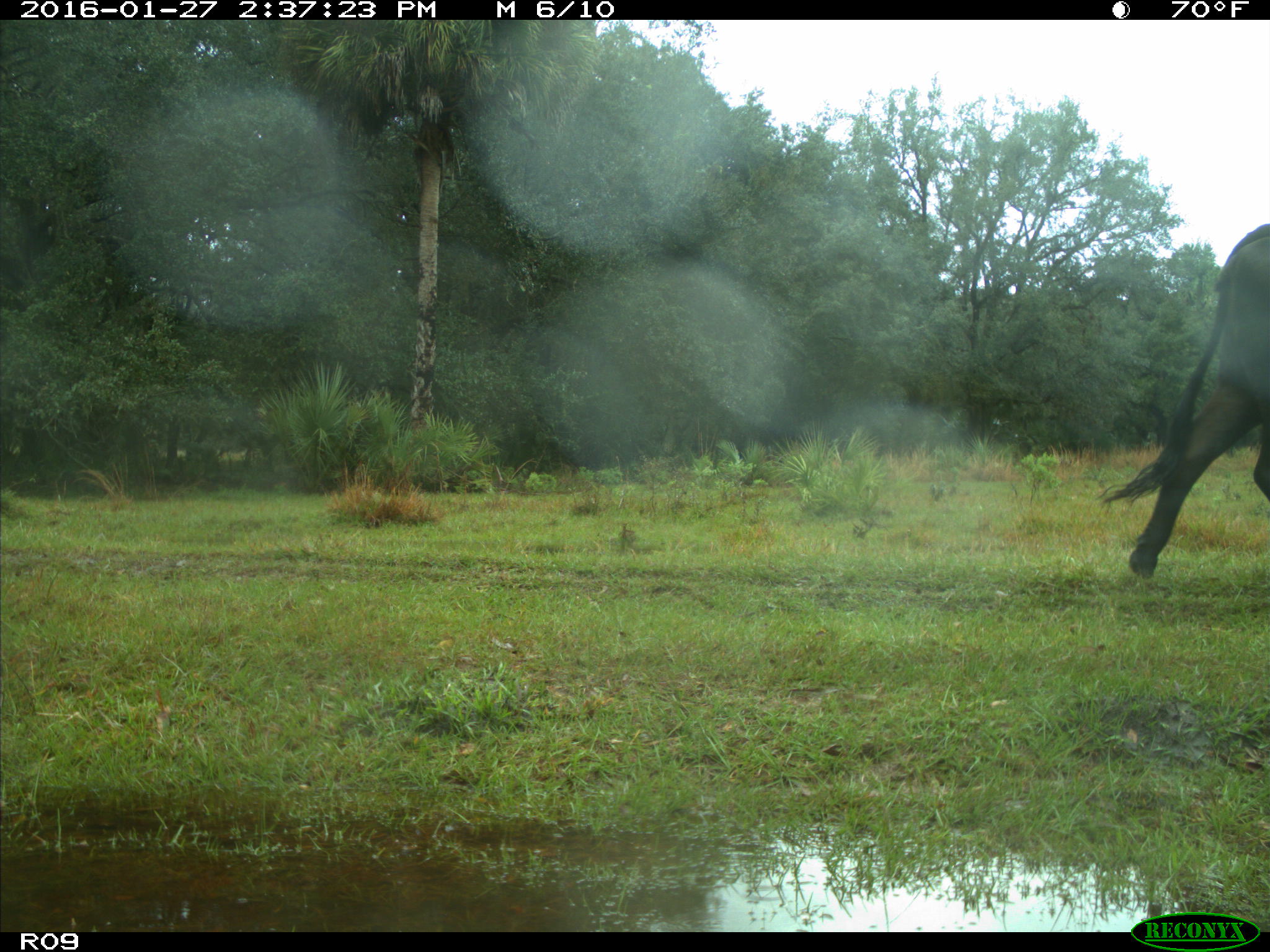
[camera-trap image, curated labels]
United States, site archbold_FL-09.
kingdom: Animalia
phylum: Chordata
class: Mammalia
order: Artiodactyla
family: Bovidae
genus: Bos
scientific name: Bos taurus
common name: domestic cow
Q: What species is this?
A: Bos taurus (domestic cow).